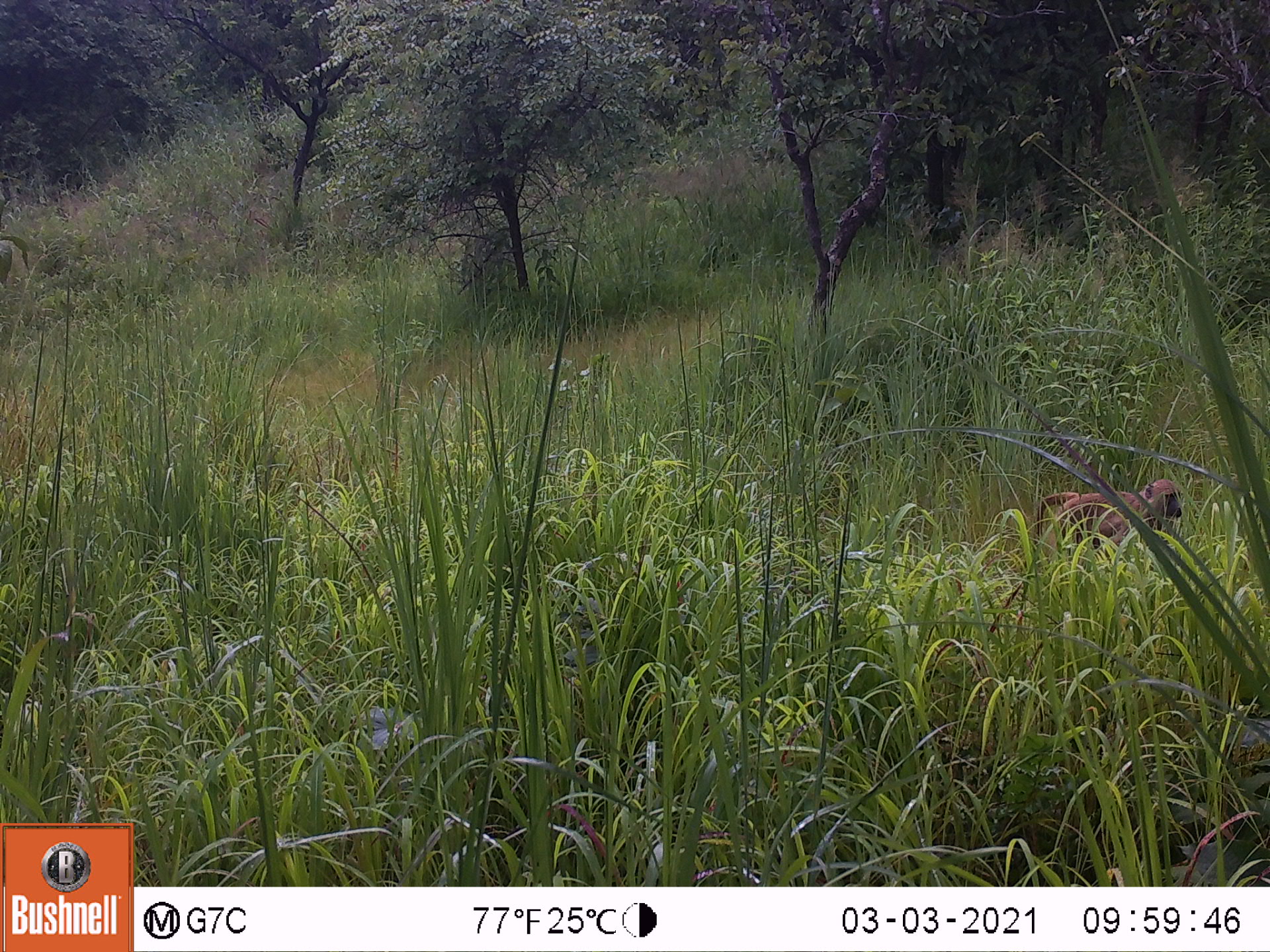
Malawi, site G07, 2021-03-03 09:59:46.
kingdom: Animalia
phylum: Chordata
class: Mammalia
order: Primates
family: Cercopithecidae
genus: Papio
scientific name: Papio cynocephalus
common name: yellow baboon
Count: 1.